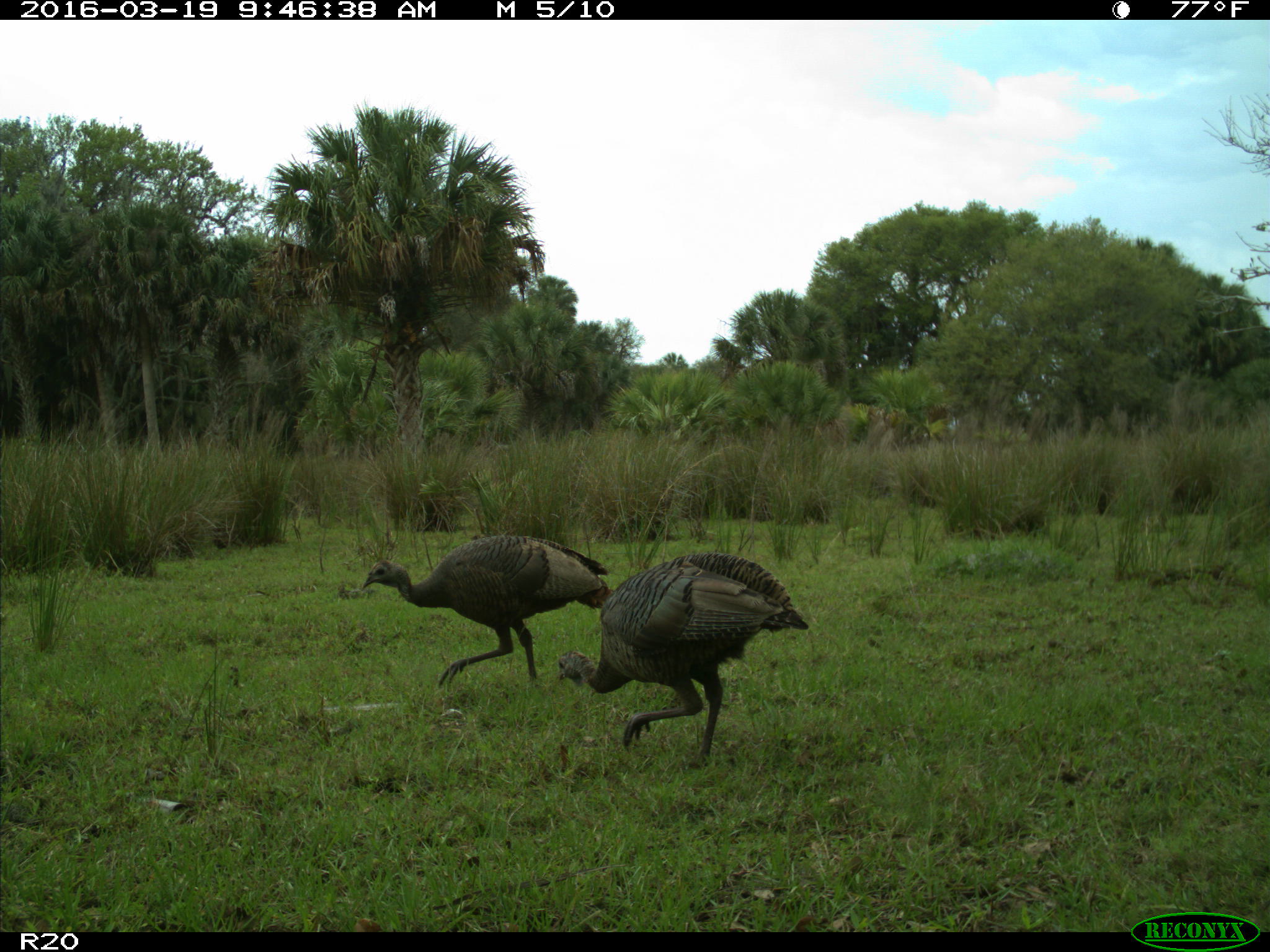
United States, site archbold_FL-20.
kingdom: Animalia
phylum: Chordata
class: Aves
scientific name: Aves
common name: birds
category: unidentified bird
Unidentified bird (birds) (Aves).